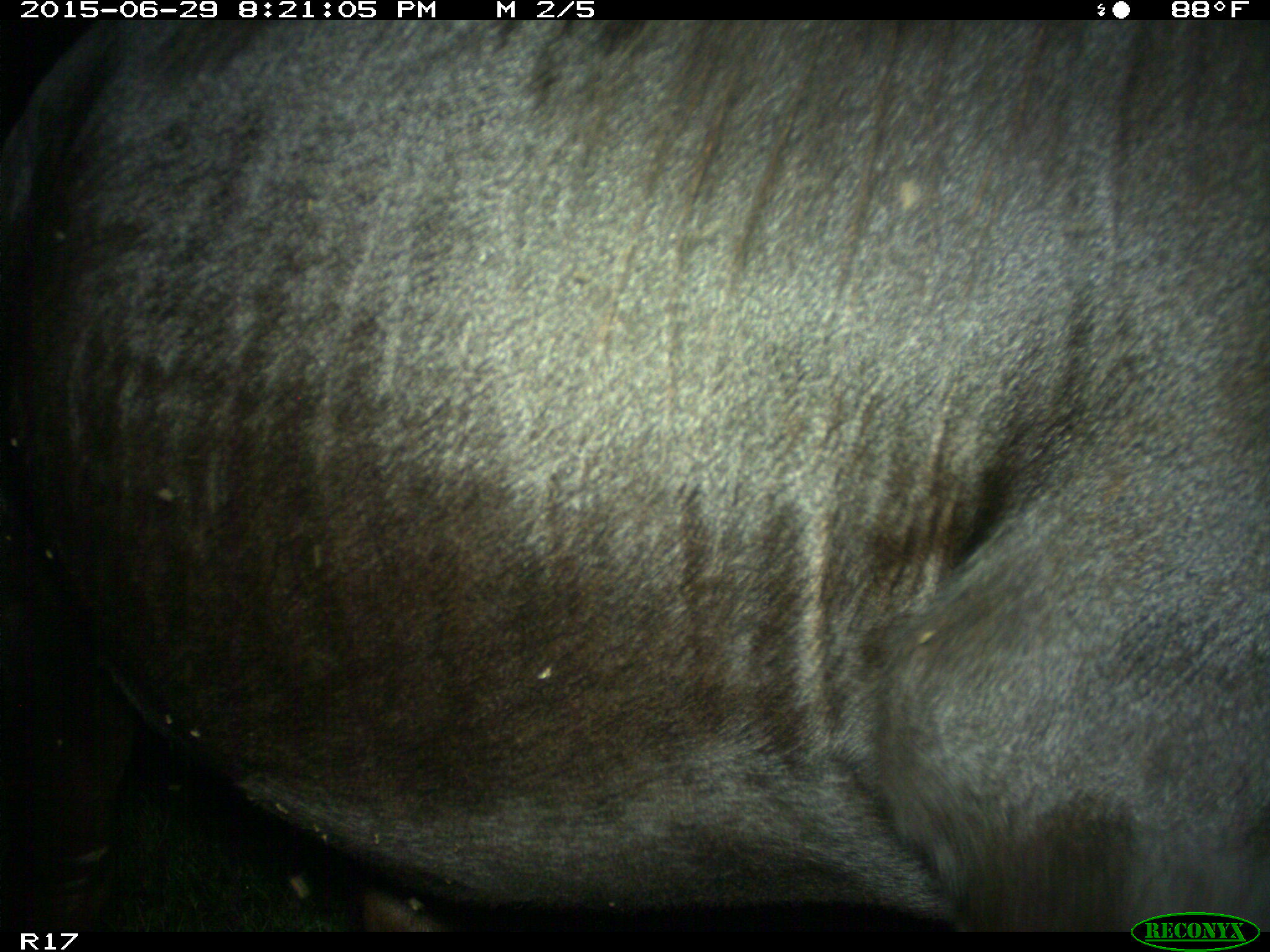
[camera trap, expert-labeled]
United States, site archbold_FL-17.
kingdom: Animalia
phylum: Chordata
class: Mammalia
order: Artiodactyla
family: Bovidae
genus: Bos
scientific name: Bos taurus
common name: domestic cow